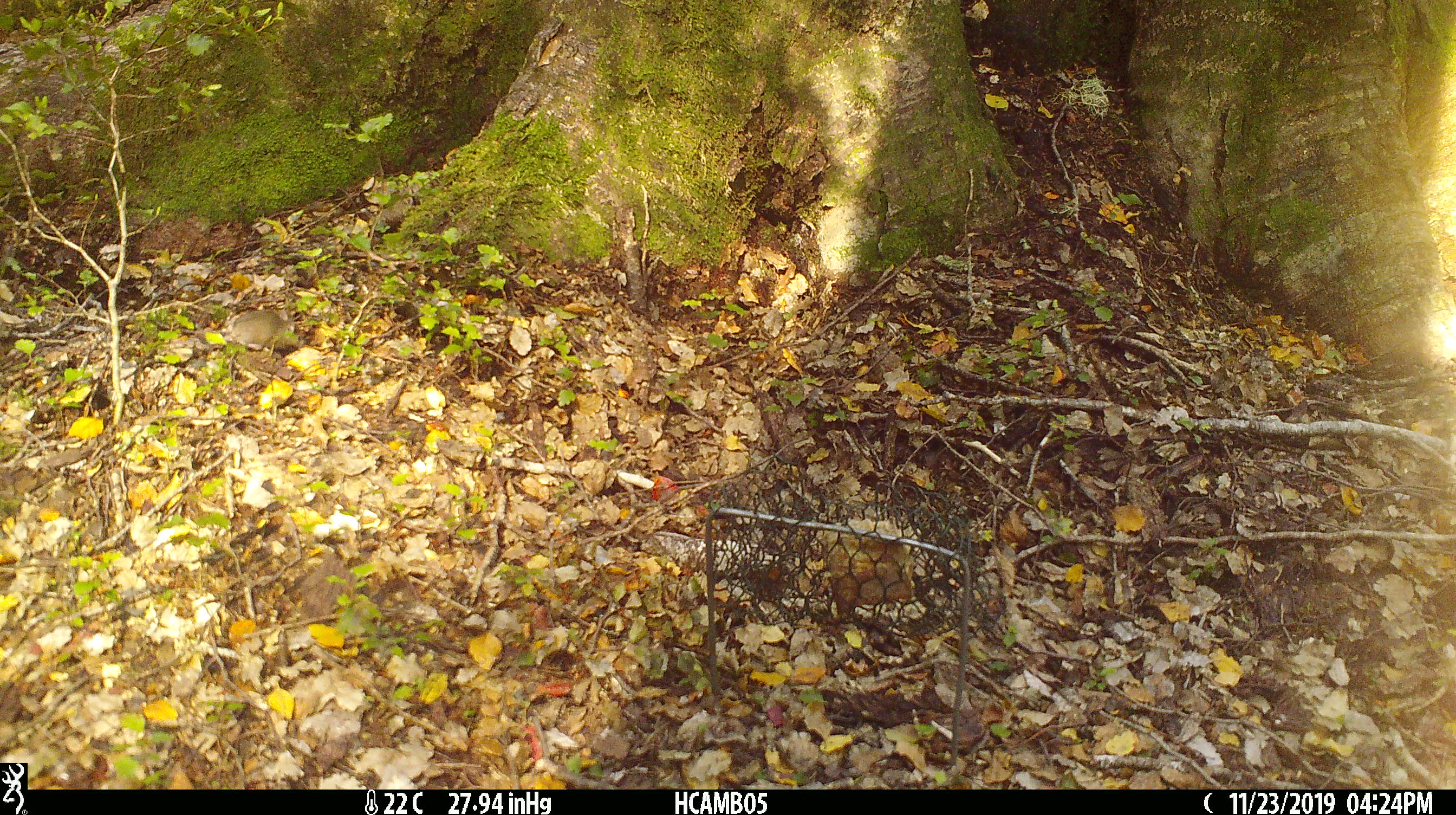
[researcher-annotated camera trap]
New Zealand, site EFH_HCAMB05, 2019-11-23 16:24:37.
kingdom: Animalia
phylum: Chordata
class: Mammalia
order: Rodentia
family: Muridae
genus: Mus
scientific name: Mus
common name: mouse